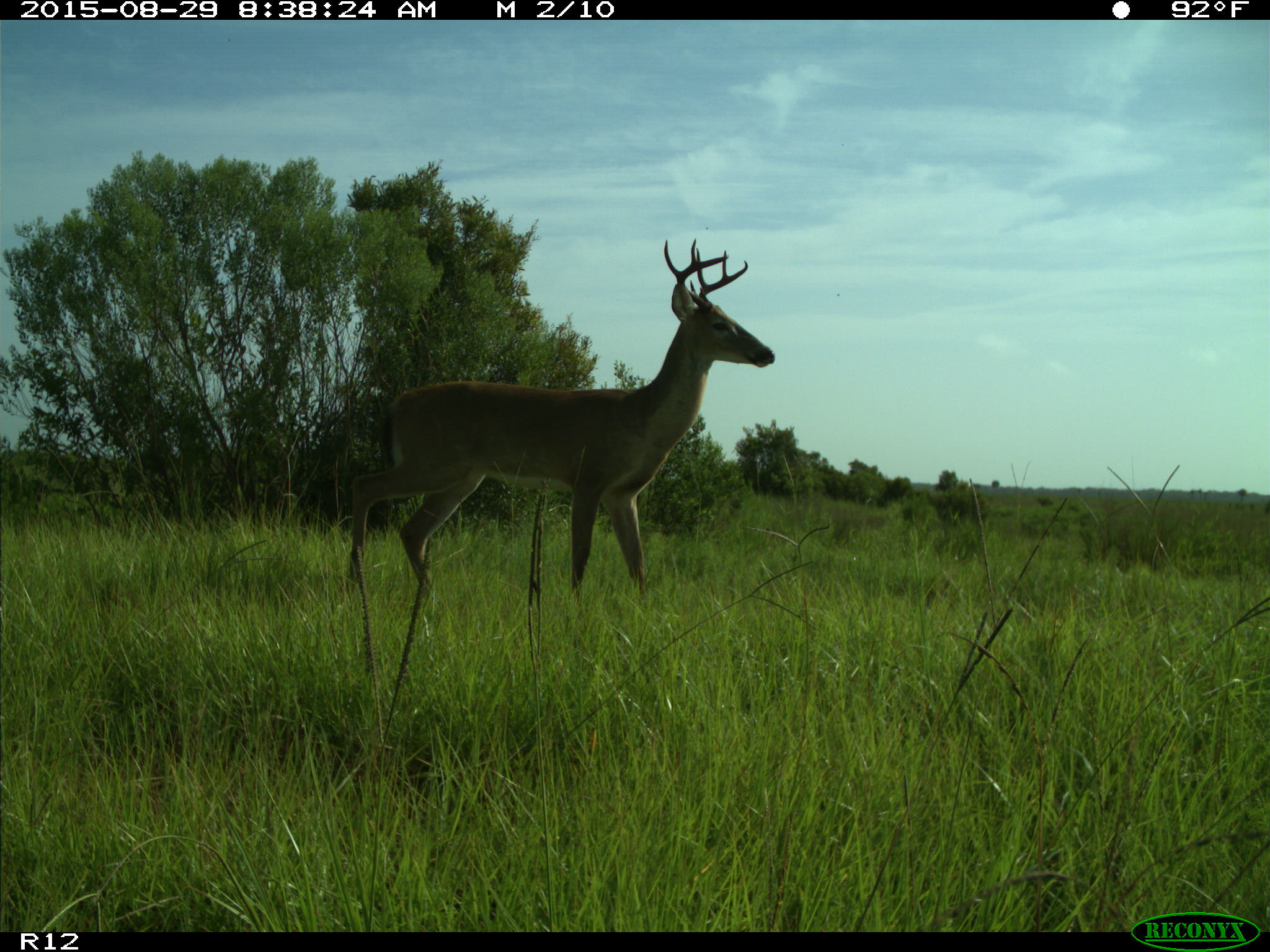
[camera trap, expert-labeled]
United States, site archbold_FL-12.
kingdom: Animalia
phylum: Chordata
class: Mammalia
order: Artiodactyla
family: Cervidae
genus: Odocoileus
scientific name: Odocoileus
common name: deer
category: unidentified deer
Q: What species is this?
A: Unidentified deer (deer) (Odocoileus).